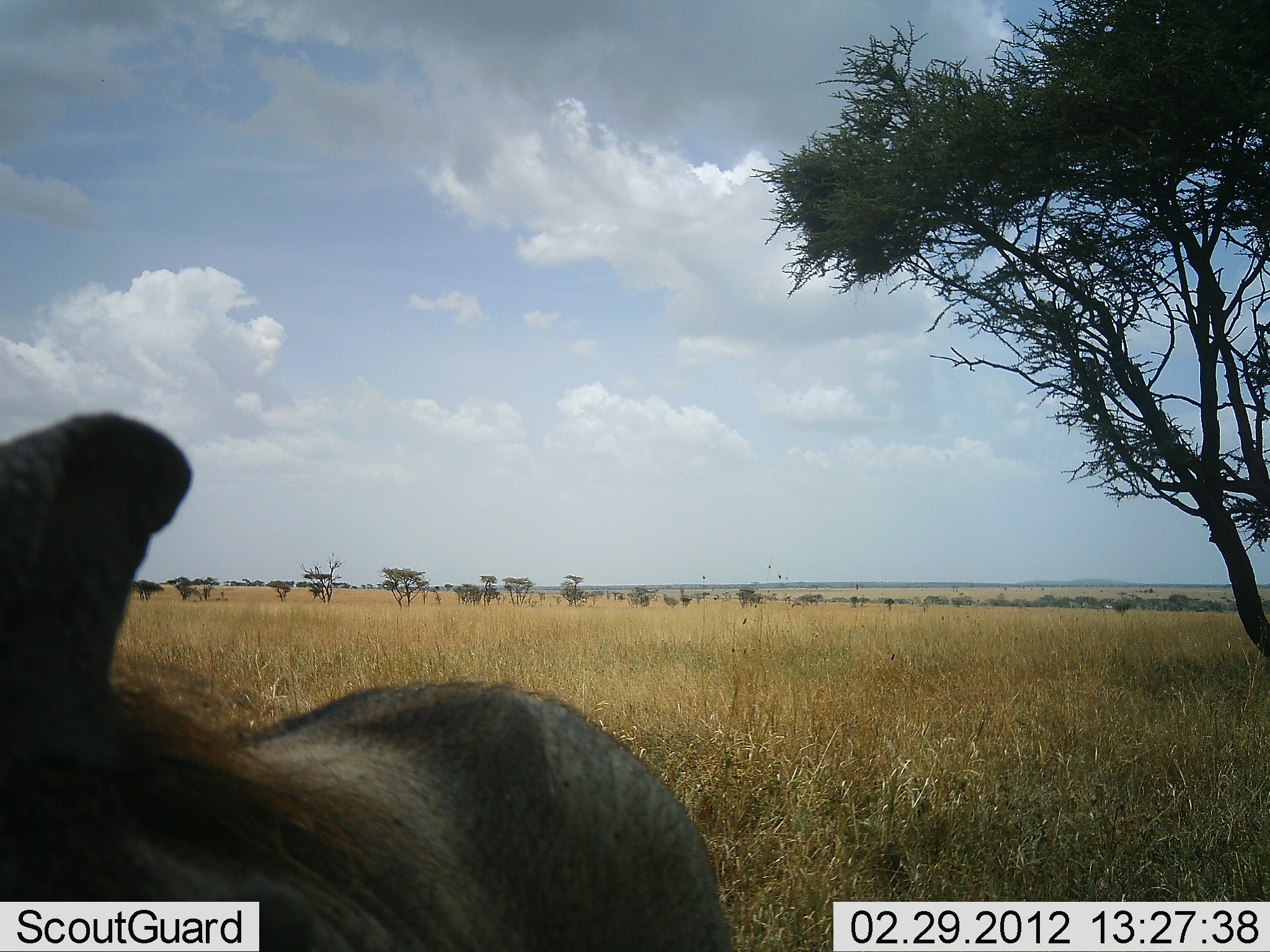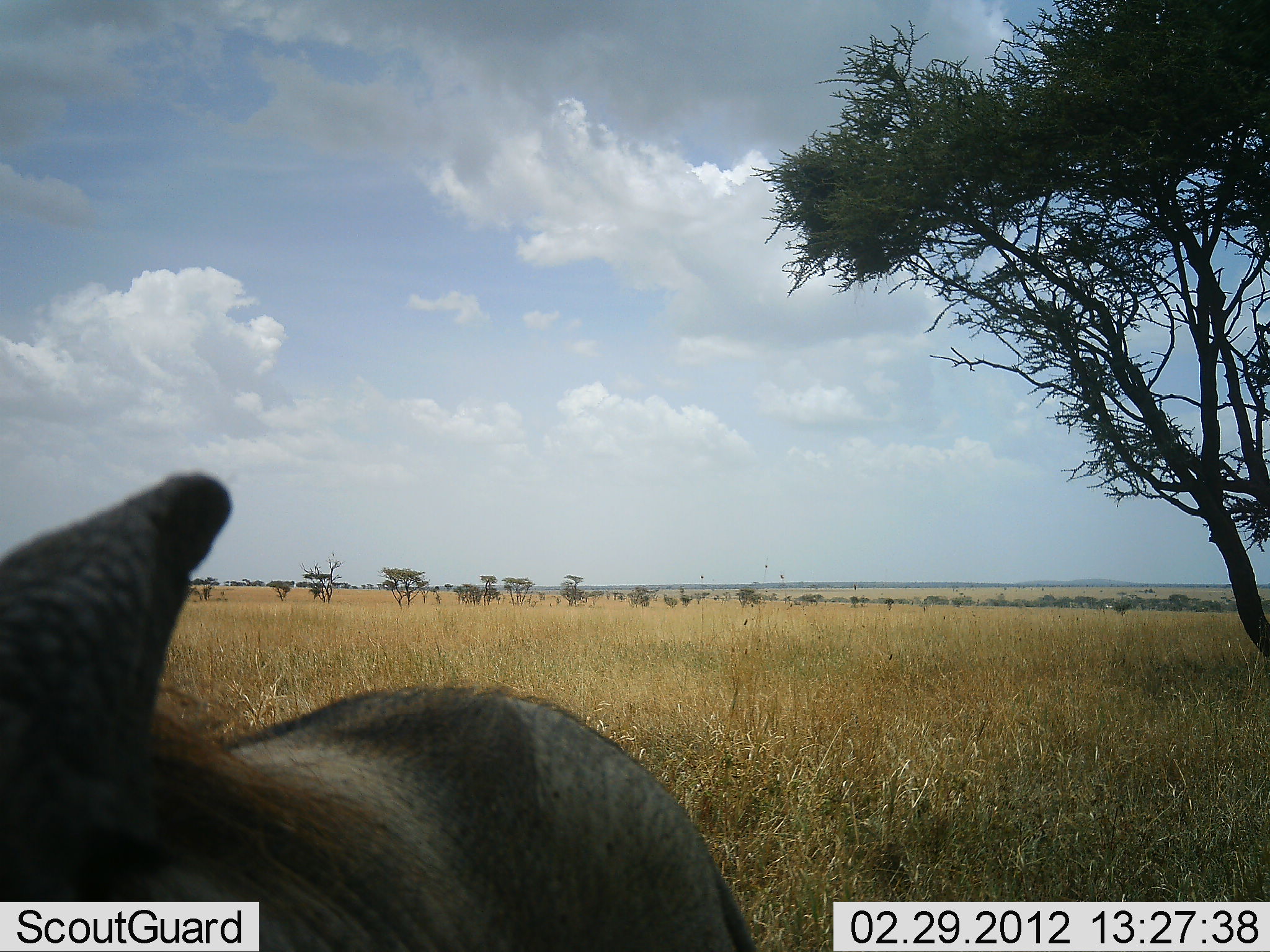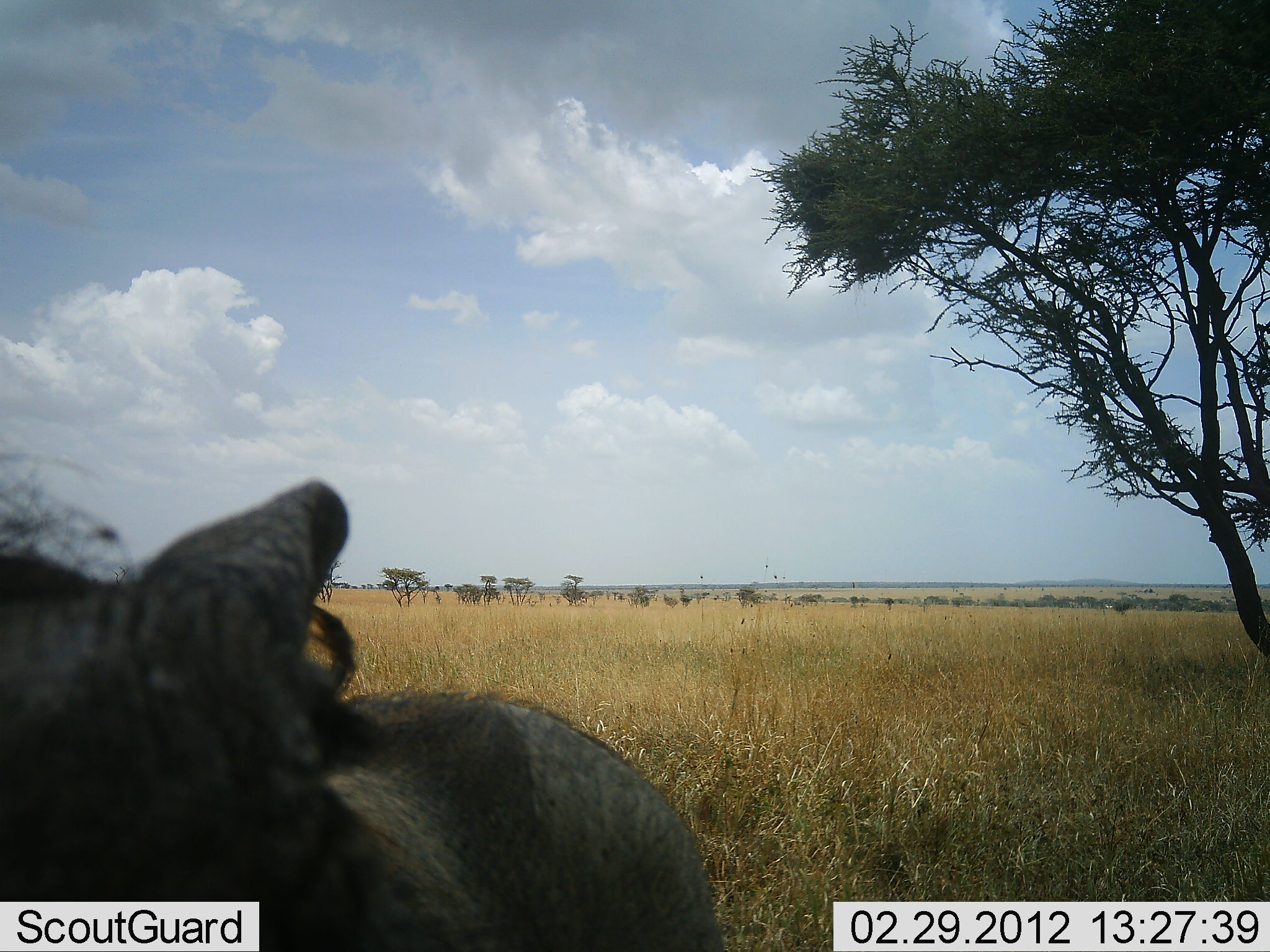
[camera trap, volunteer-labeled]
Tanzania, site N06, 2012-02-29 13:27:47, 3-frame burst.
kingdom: Animalia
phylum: Chordata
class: Mammalia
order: Artiodactyla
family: Suidae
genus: Phacochoerus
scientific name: Phacochoerus africanus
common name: warthog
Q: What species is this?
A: Warthog (Phacochoerus africanus).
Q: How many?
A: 1.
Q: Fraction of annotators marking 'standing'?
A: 100%.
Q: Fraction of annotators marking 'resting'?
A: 0%.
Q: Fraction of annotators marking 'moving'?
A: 0%.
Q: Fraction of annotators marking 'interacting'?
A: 0%.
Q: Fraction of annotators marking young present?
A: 0%.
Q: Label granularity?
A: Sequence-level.